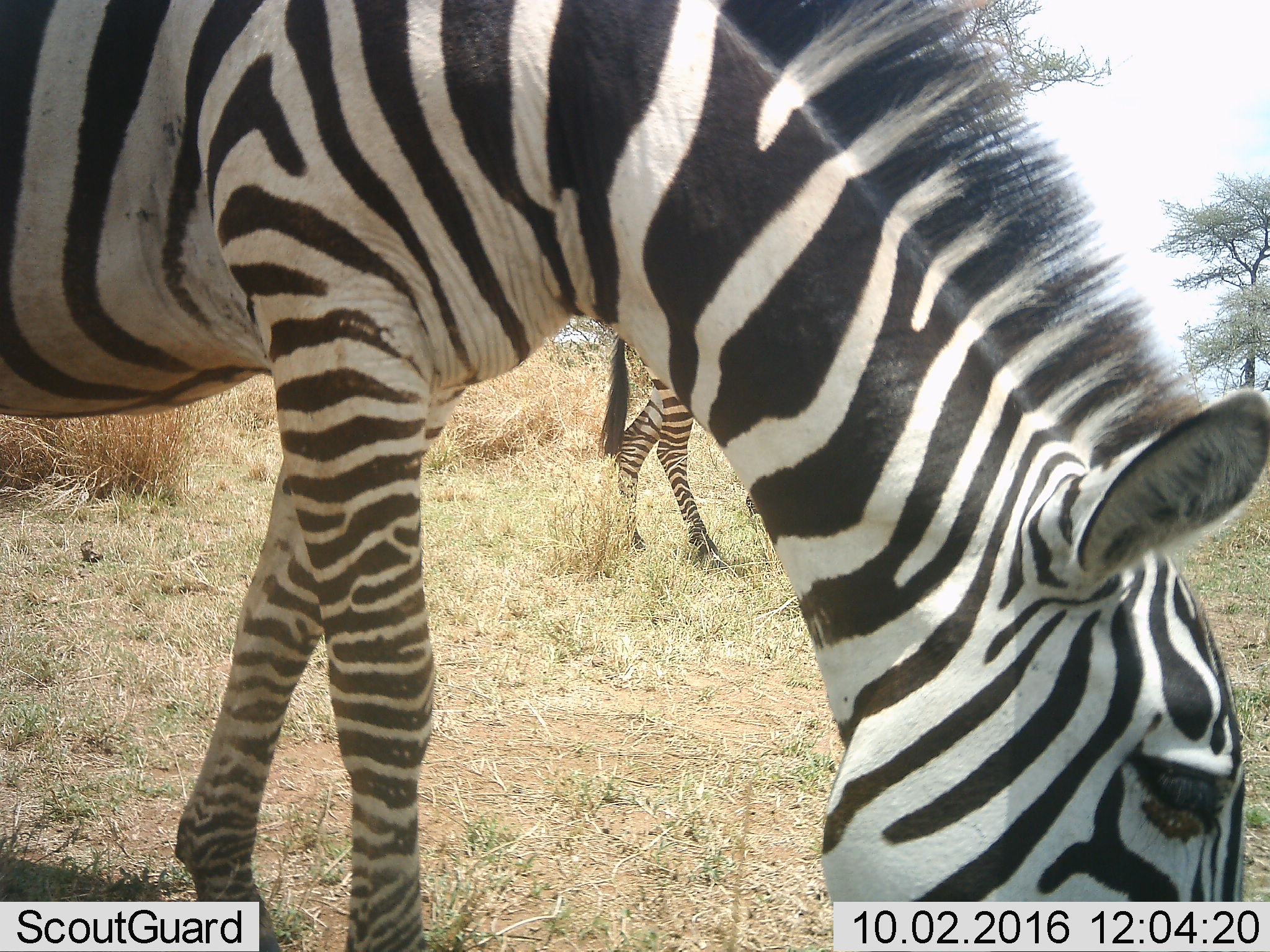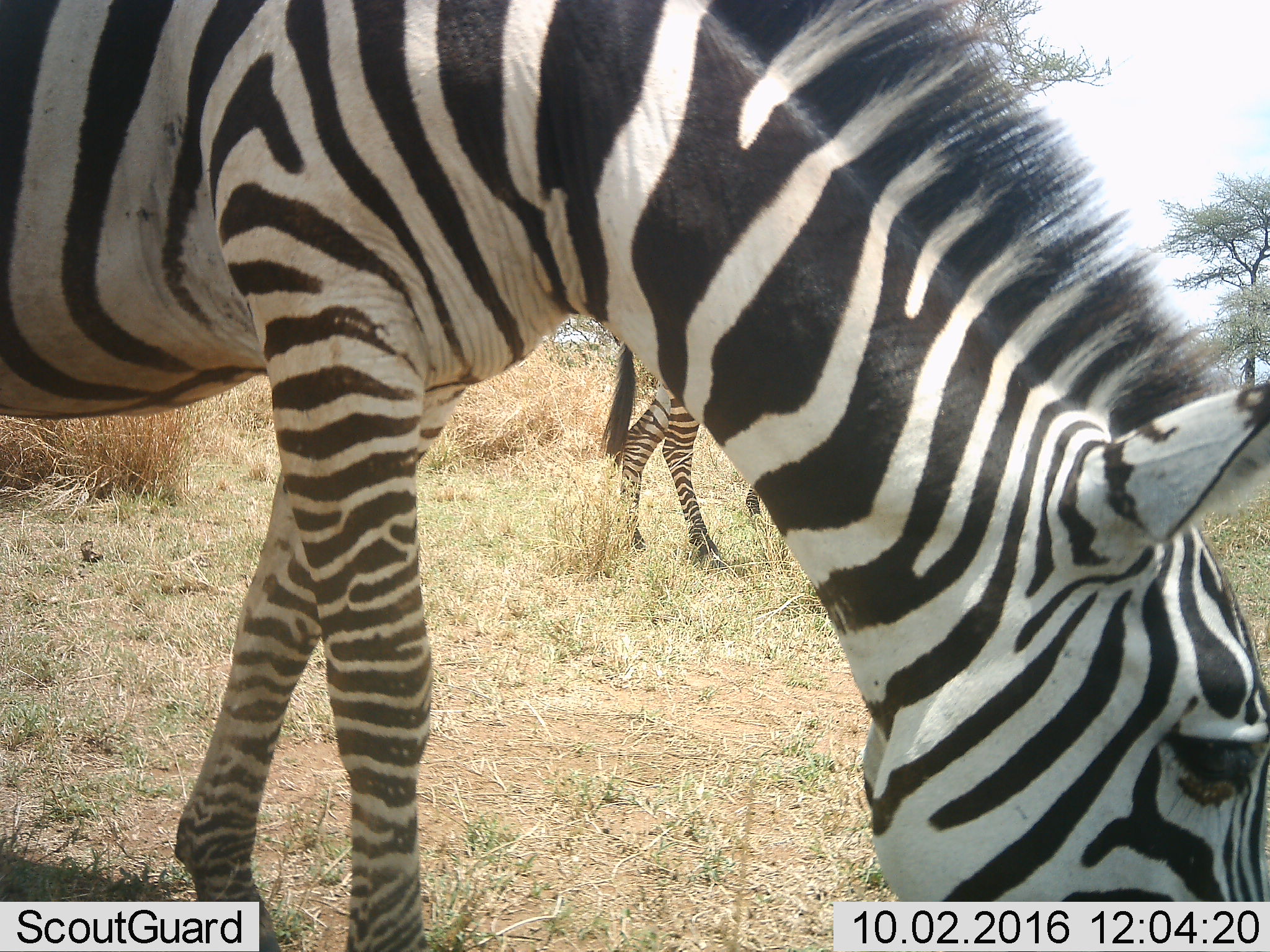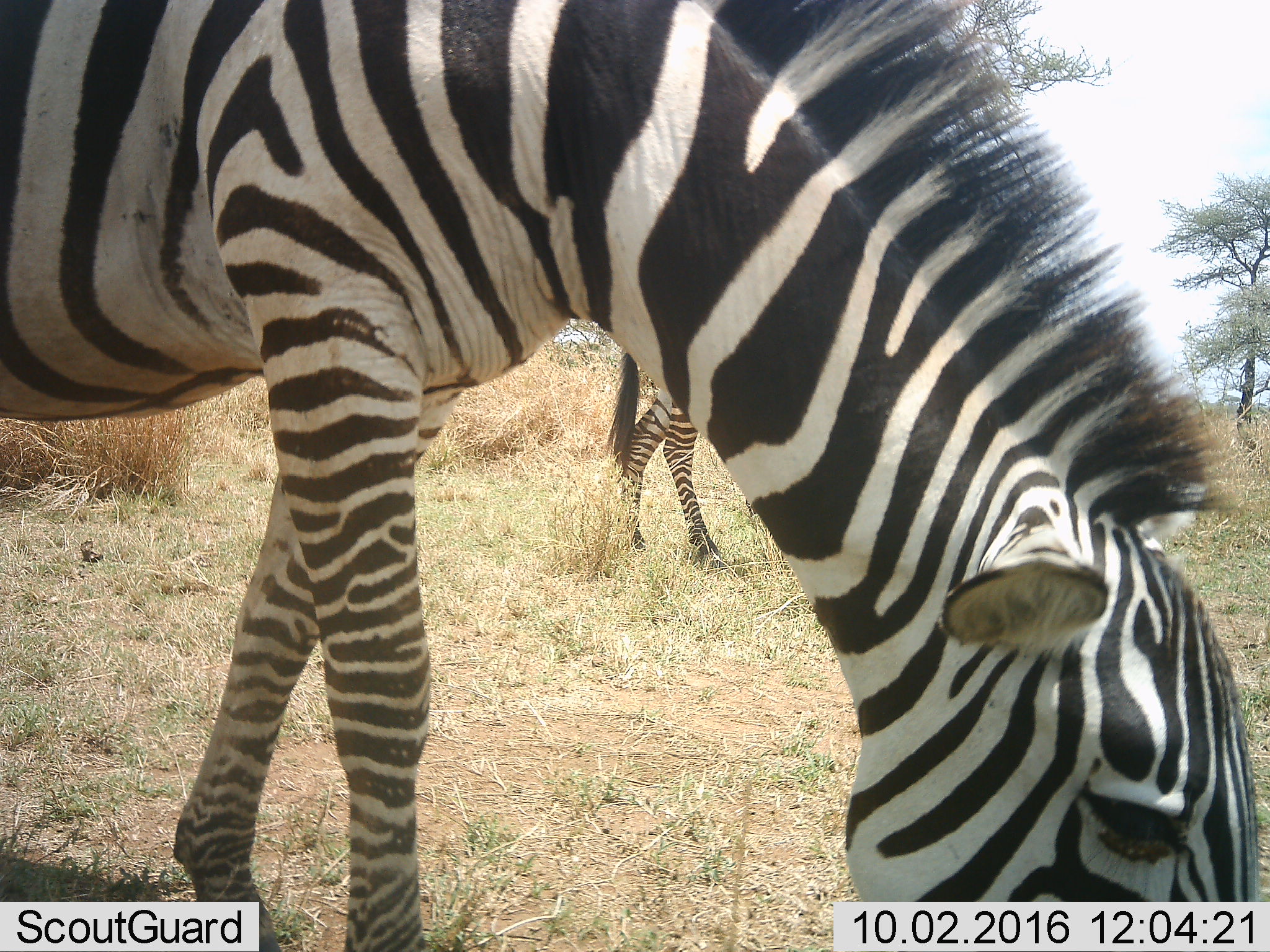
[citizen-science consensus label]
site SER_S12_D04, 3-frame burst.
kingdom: Animalia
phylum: Chordata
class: Mammalia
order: Perissodactyla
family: Equidae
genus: Equus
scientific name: Equus quagga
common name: plains zebra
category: zebraplains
Zebraplains (plains zebra) (Equus quagga), count 2. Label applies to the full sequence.